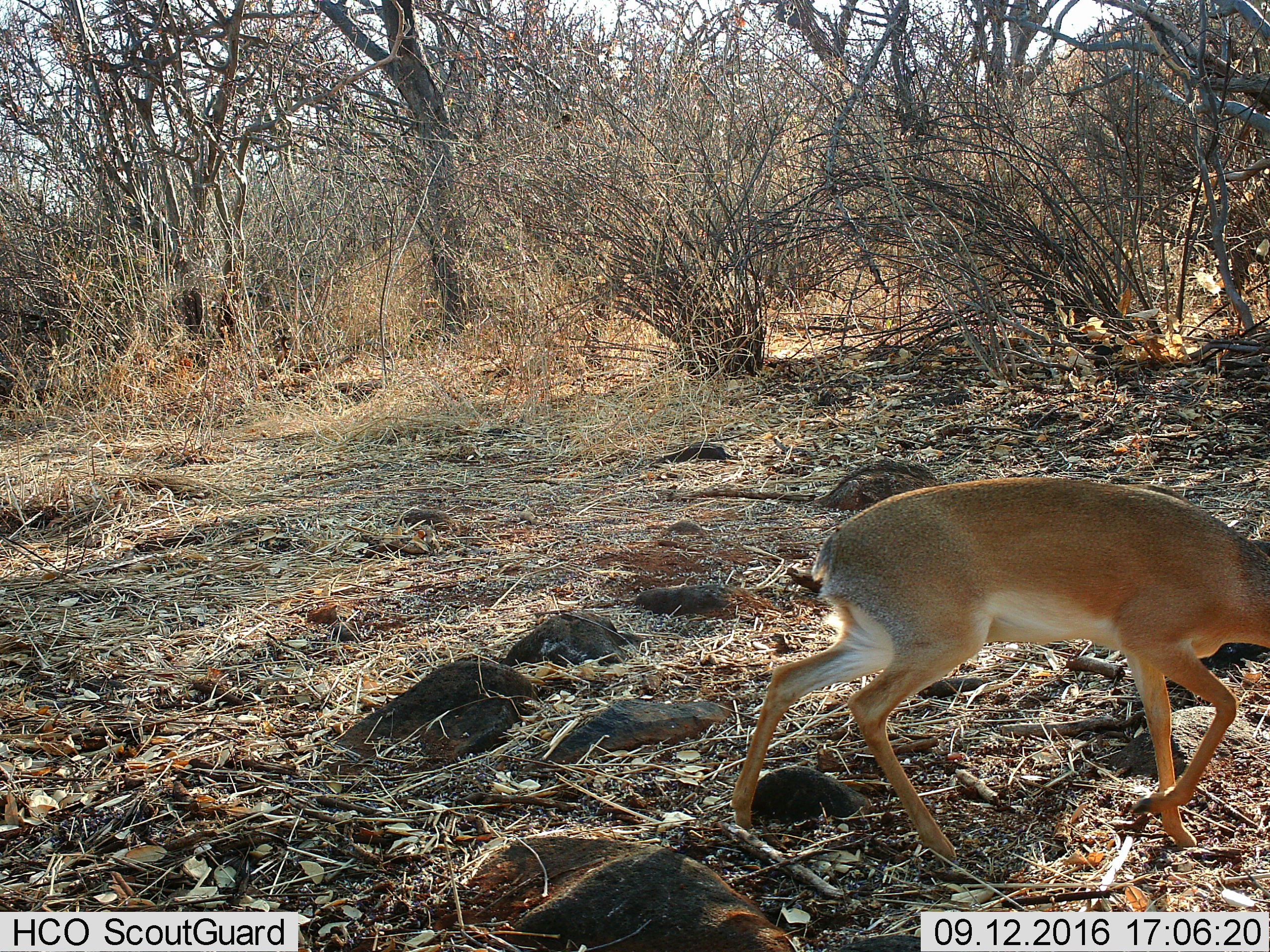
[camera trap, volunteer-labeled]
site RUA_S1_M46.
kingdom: Animalia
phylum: Chordata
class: Mammalia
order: Artiodactyla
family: Bovidae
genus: Madoqua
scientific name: Madoqua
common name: dik-dik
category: dikdik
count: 1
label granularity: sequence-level